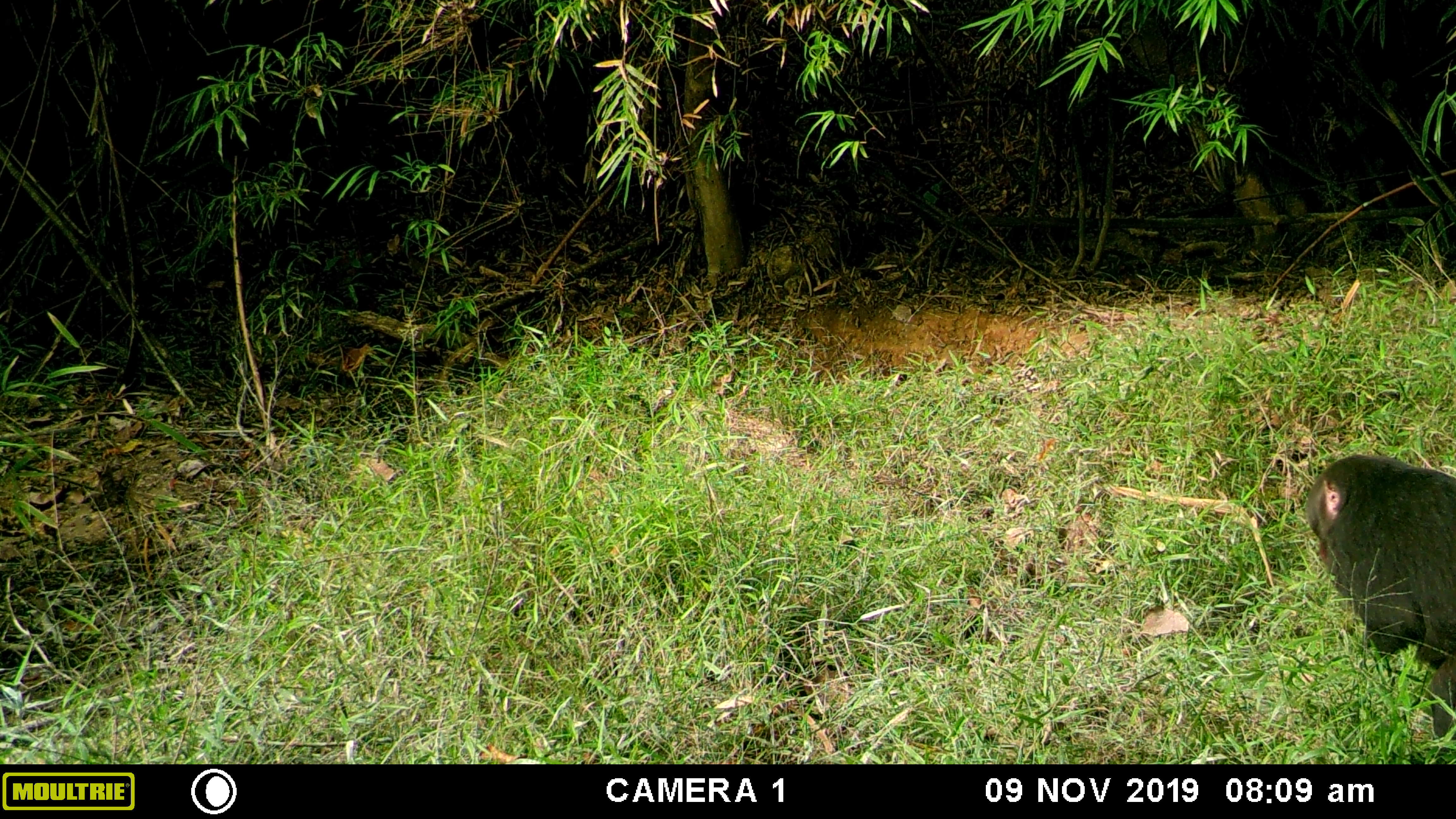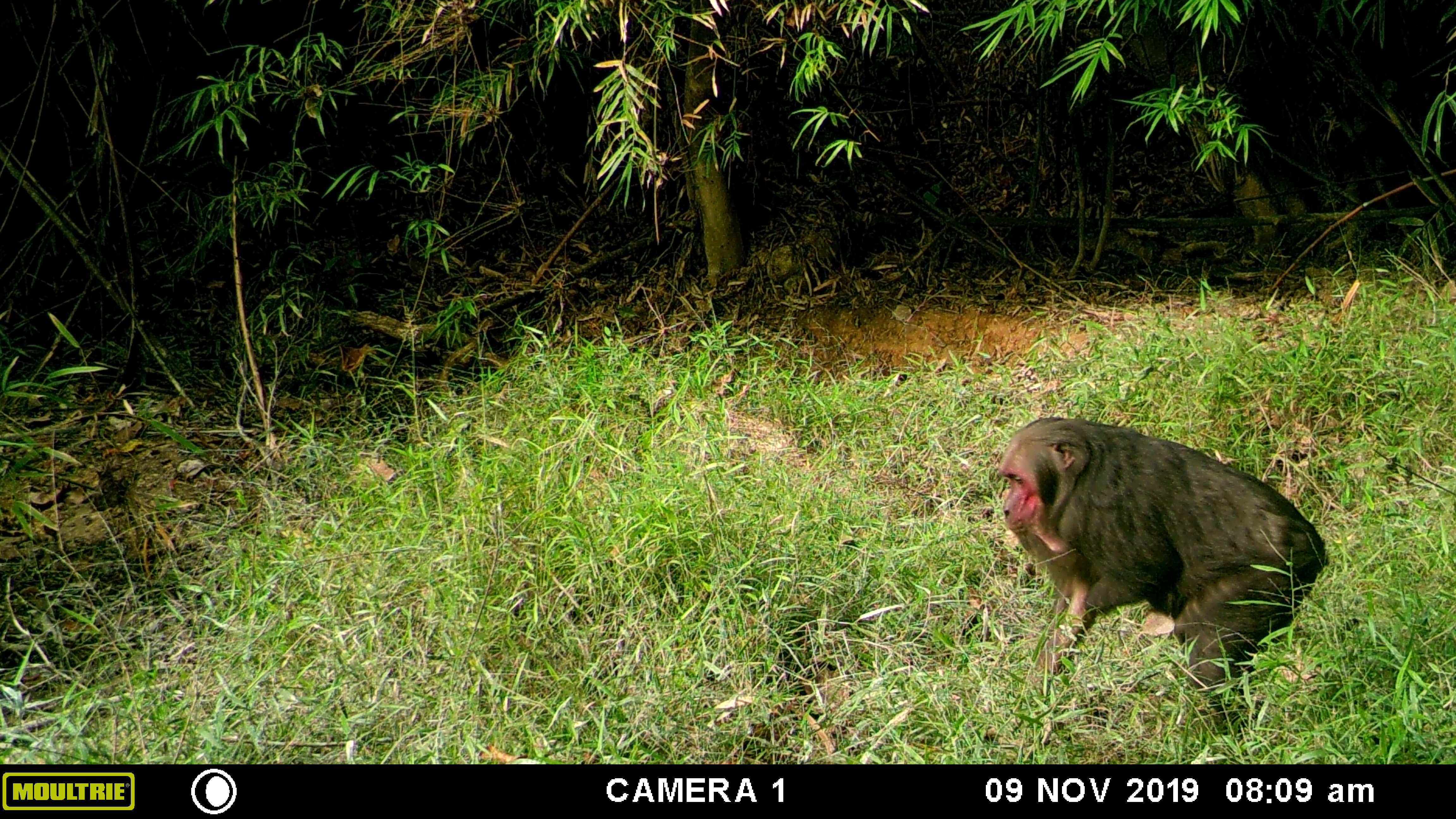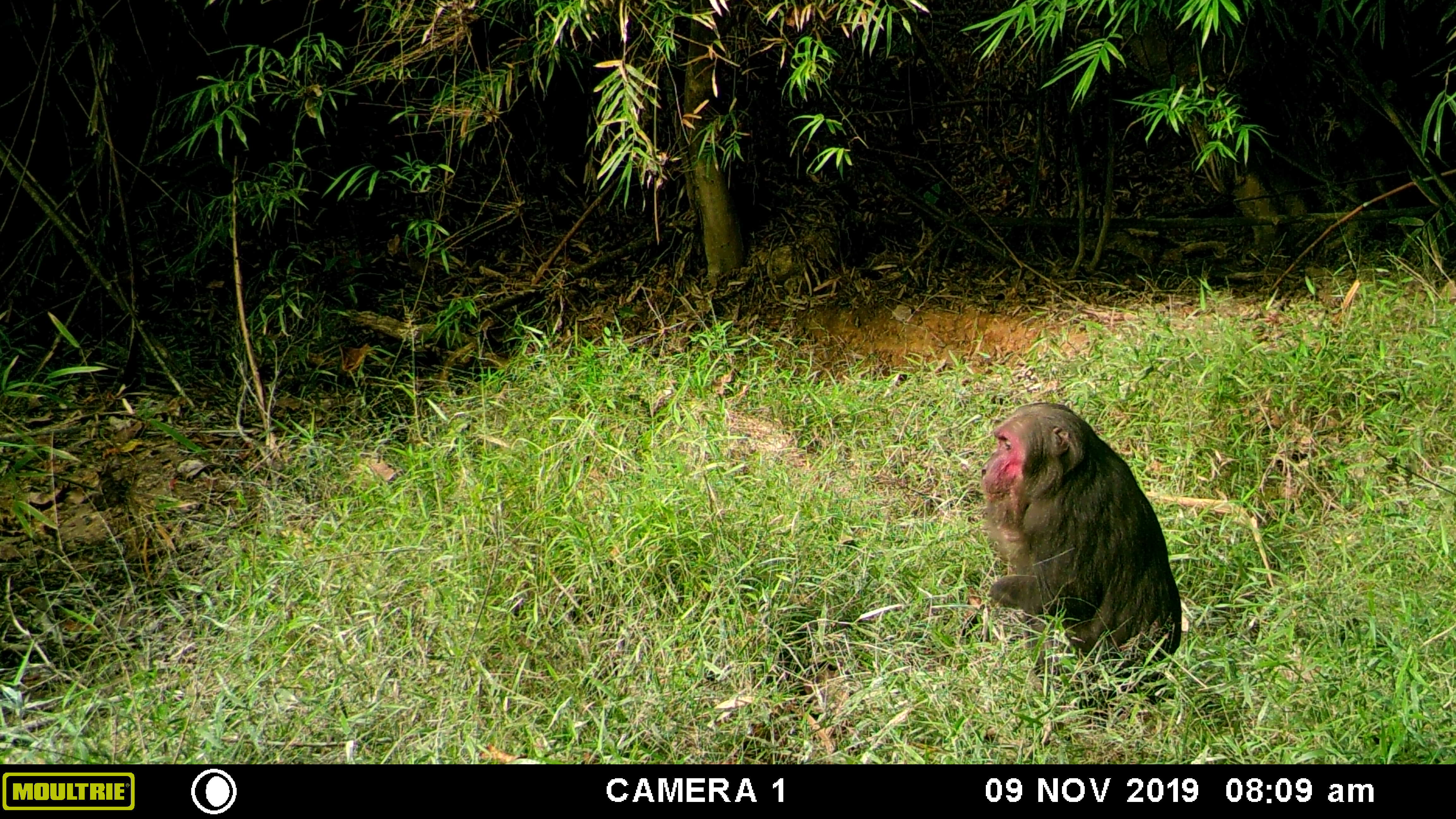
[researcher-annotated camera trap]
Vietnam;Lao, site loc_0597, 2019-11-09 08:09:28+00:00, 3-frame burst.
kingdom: Animalia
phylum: Chordata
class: Mammalia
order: Primates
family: Cercopithecidae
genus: Macaca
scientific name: Macaca arctoides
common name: stump-tailed macaque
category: stump tailed macaque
Stump tailed macaque (stump-tailed macaque) (Macaca arctoides). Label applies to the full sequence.